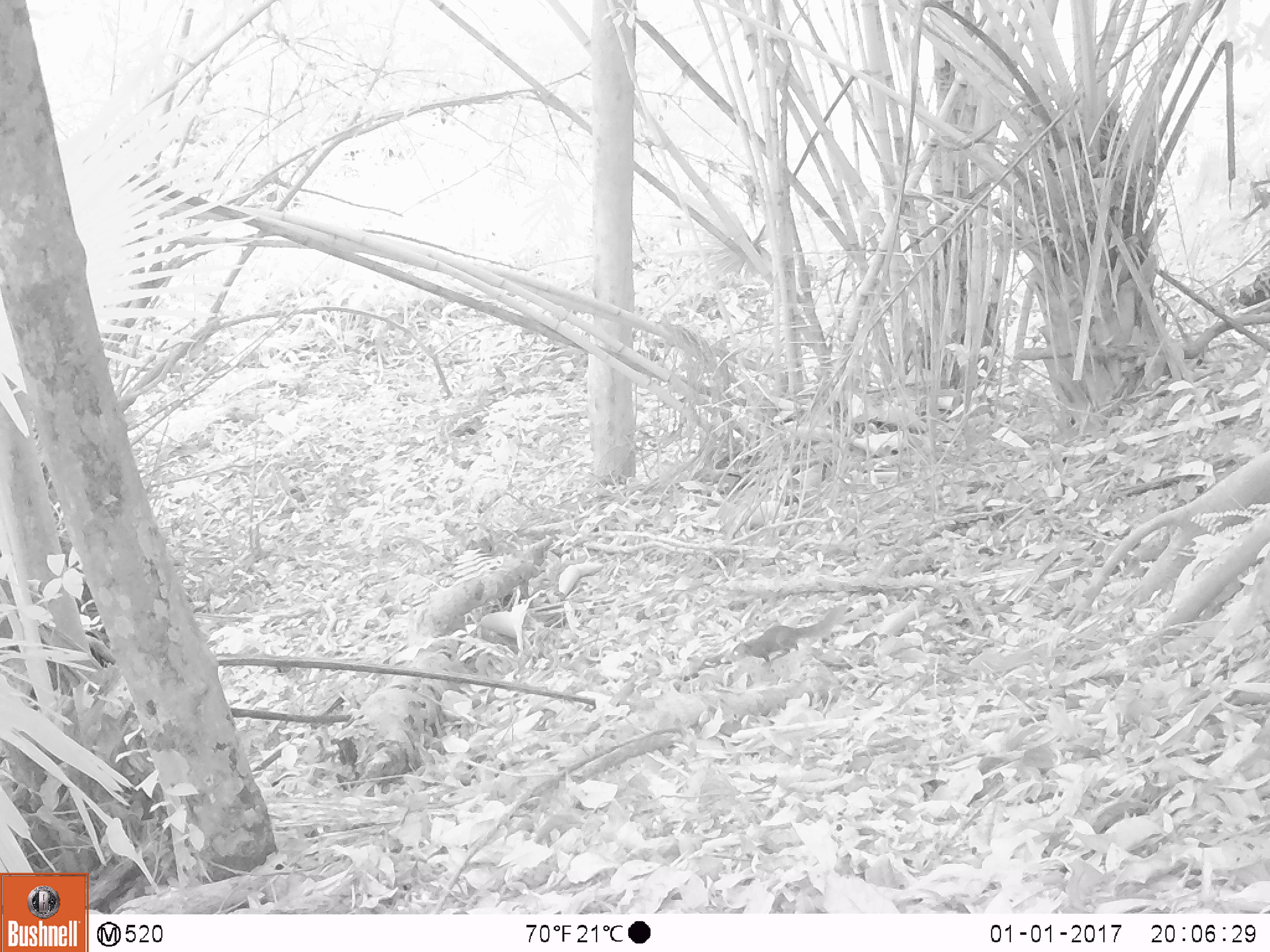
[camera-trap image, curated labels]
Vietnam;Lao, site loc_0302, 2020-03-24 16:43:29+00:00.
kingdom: Animalia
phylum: Chordata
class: Mammalia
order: Rodentia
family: Sciuridae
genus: Sciurus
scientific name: Sciurus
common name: squirrel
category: unidentified squirrel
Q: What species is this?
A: Unidentified squirrel (squirrel) (Sciurus).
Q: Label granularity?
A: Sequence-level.